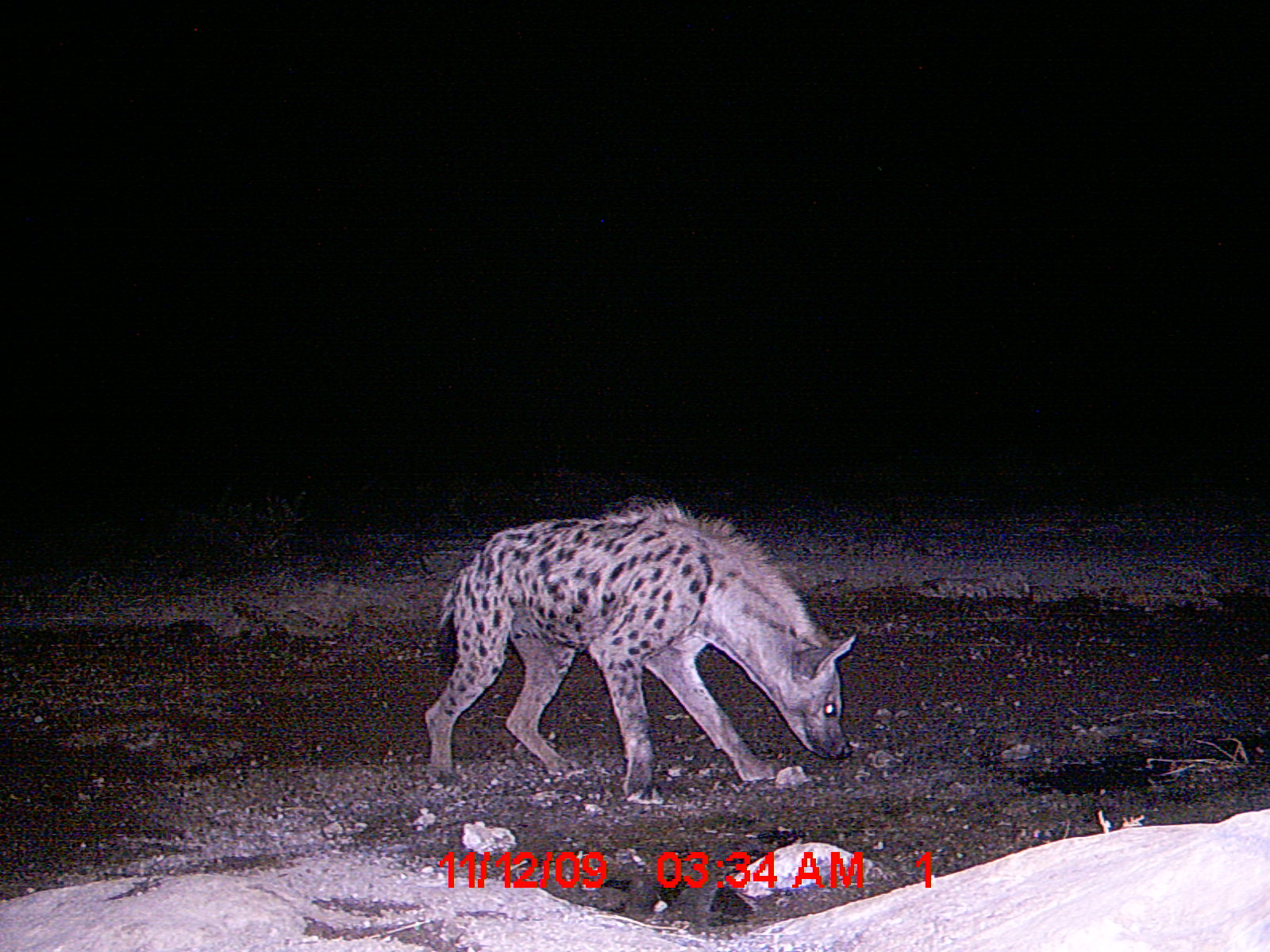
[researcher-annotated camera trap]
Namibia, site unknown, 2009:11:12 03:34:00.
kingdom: Animalia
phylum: Chordata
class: Mammalia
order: Carnivora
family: Hyaenidae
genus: Crocuta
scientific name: Crocuta crocuta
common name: spotted hyena